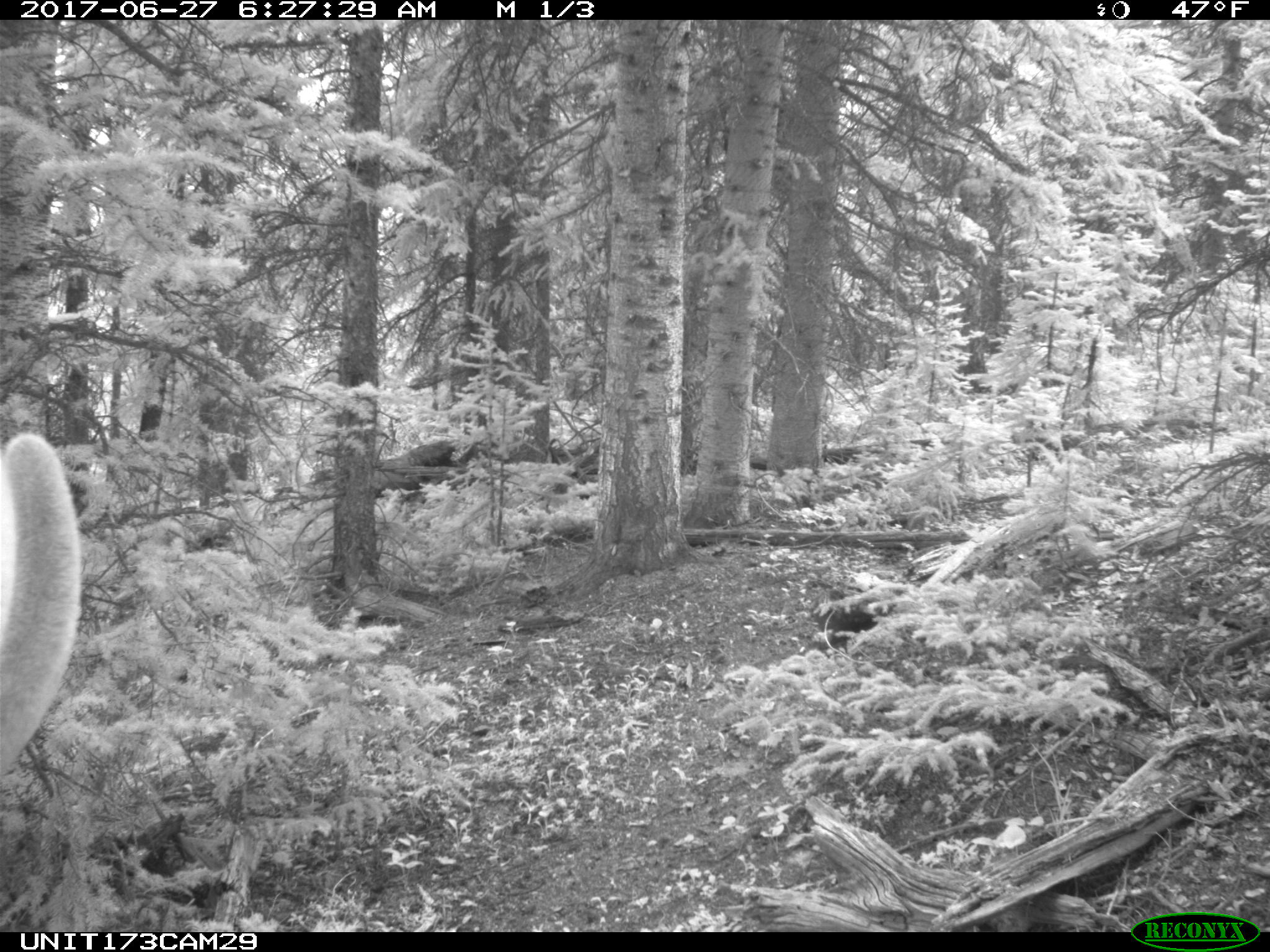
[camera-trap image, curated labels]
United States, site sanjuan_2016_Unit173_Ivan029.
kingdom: Animalia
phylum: Chordata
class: Mammalia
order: Artiodactyla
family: Cervidae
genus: Cervus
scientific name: Cervus elaphus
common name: red deer